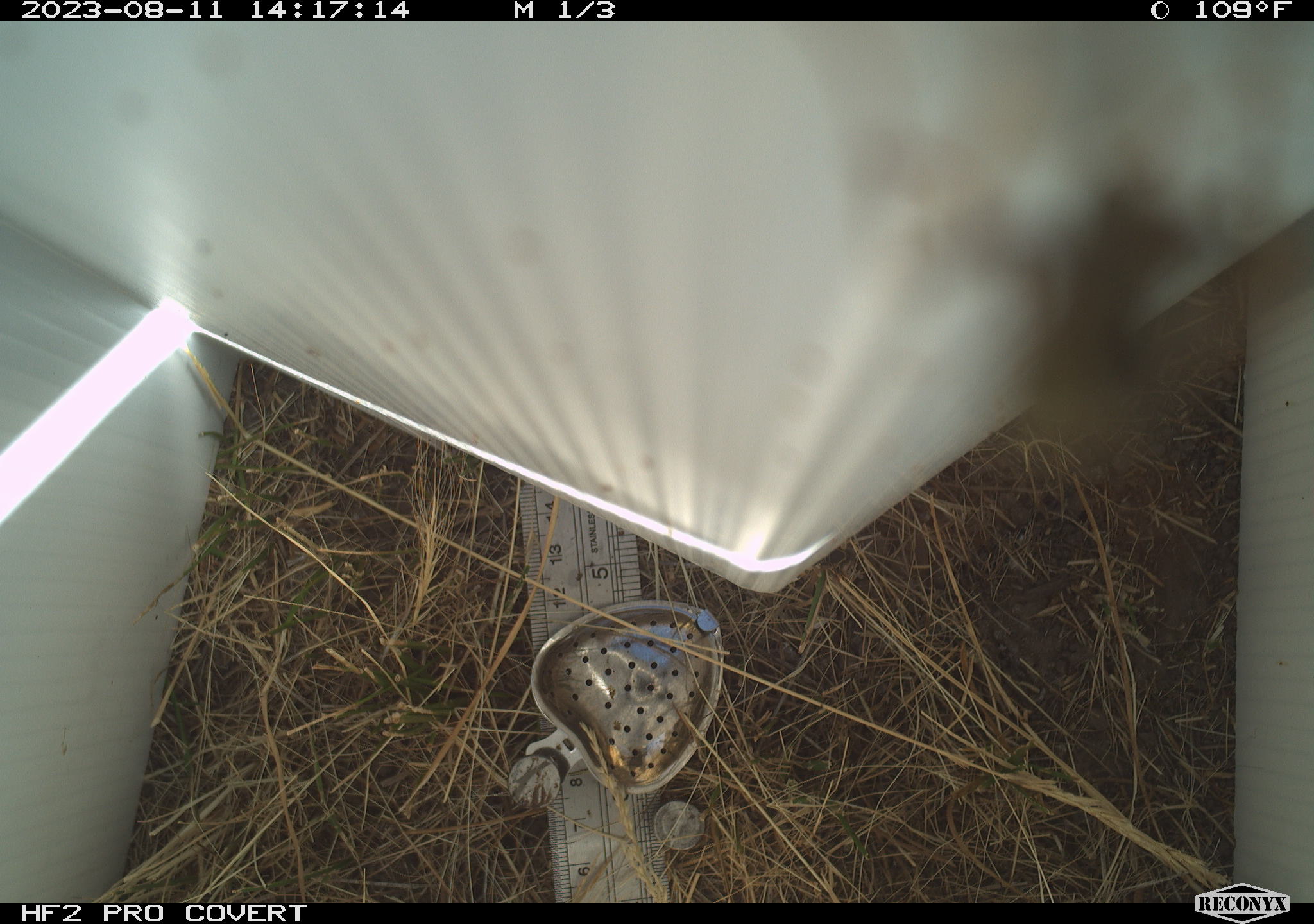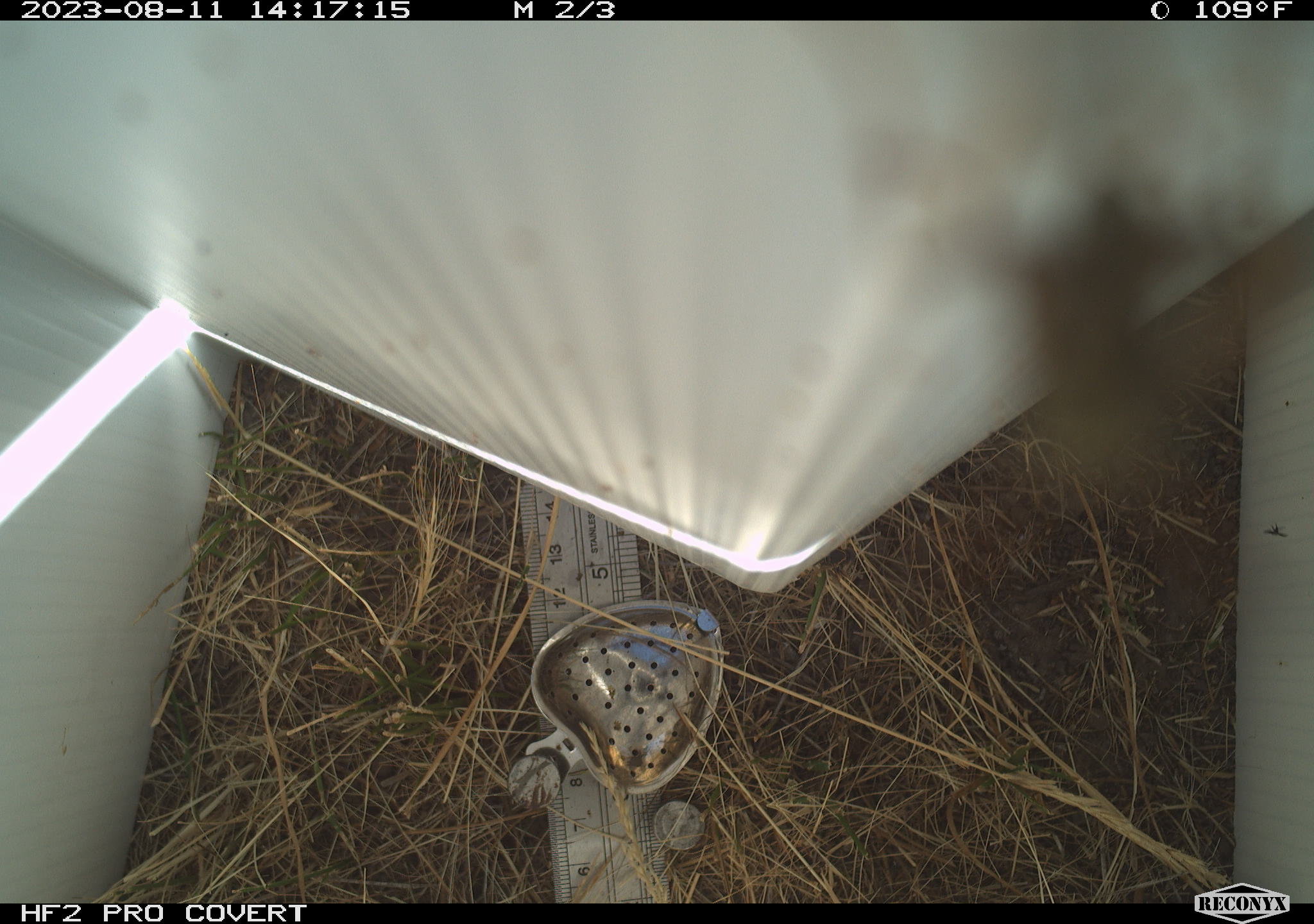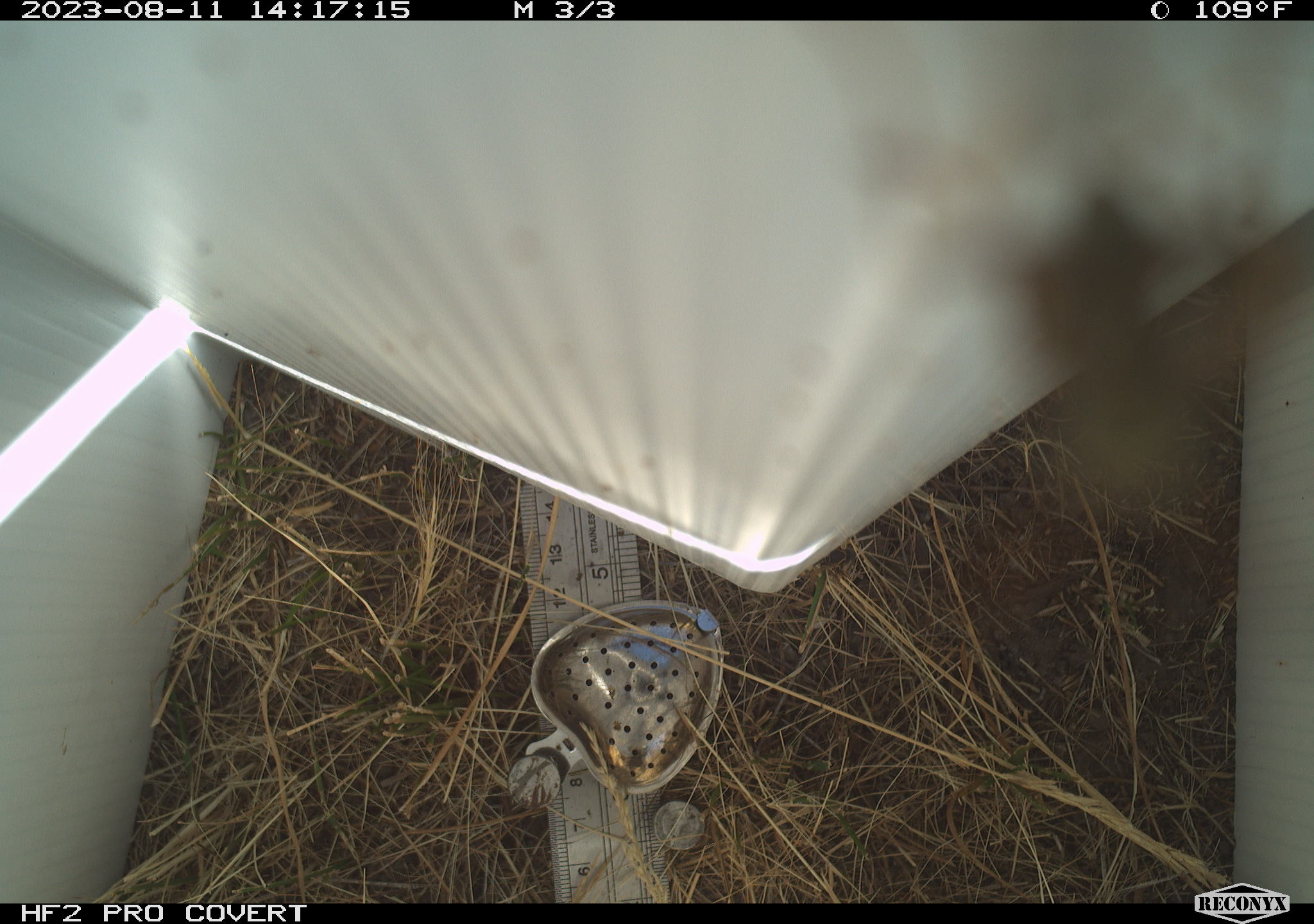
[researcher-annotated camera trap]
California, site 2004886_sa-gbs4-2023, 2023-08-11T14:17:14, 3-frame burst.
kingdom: Animalia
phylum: Arthropoda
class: Insecta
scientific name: Insecta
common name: insect